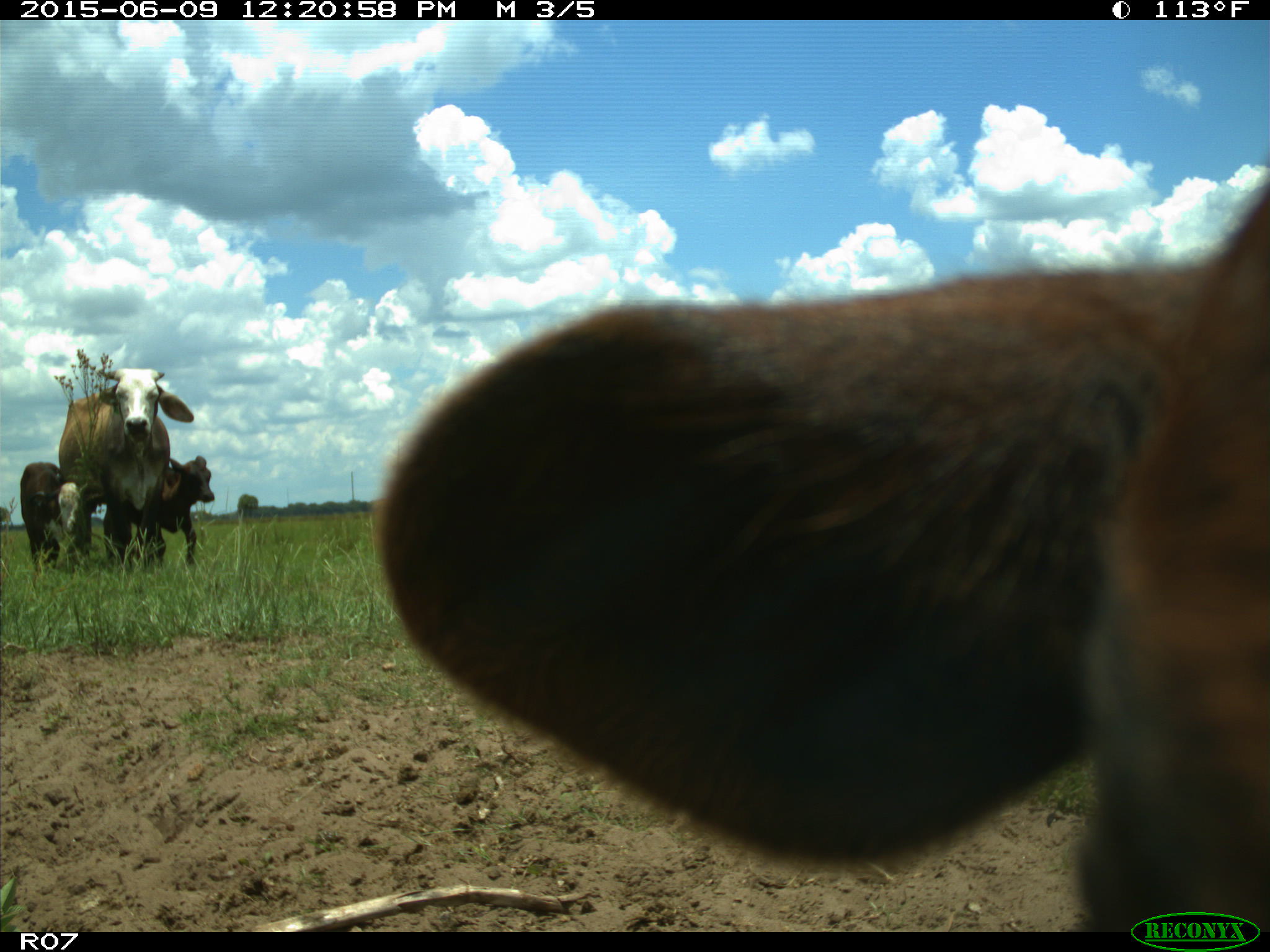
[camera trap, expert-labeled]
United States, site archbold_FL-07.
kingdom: Animalia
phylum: Chordata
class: Mammalia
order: Artiodactyla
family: Bovidae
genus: Bos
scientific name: Bos taurus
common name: domestic cow